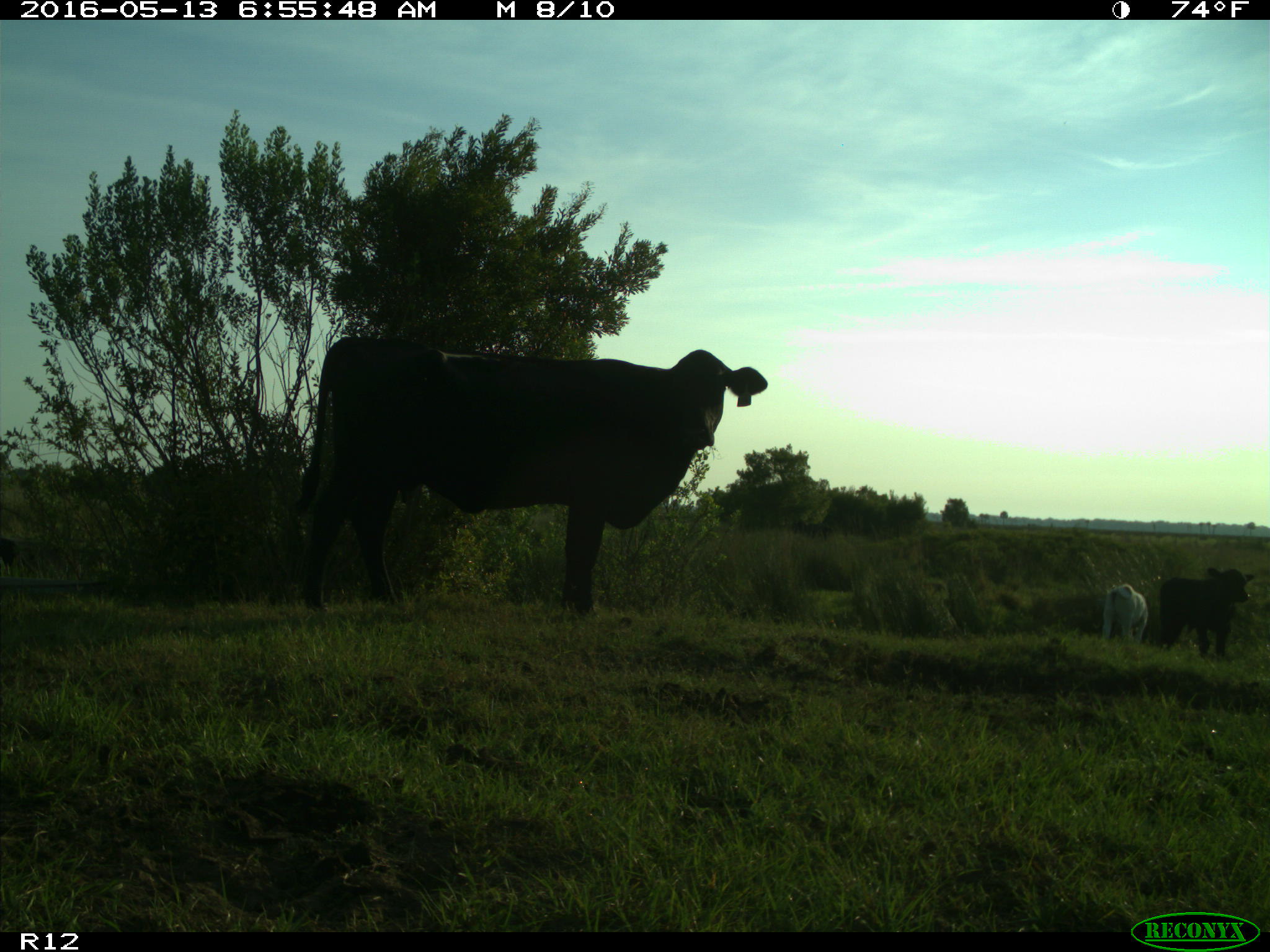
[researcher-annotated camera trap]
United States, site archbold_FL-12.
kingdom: Animalia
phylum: Chordata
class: Mammalia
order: Artiodactyla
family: Bovidae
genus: Bos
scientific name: Bos taurus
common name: domestic cow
Bos taurus (domestic cow).